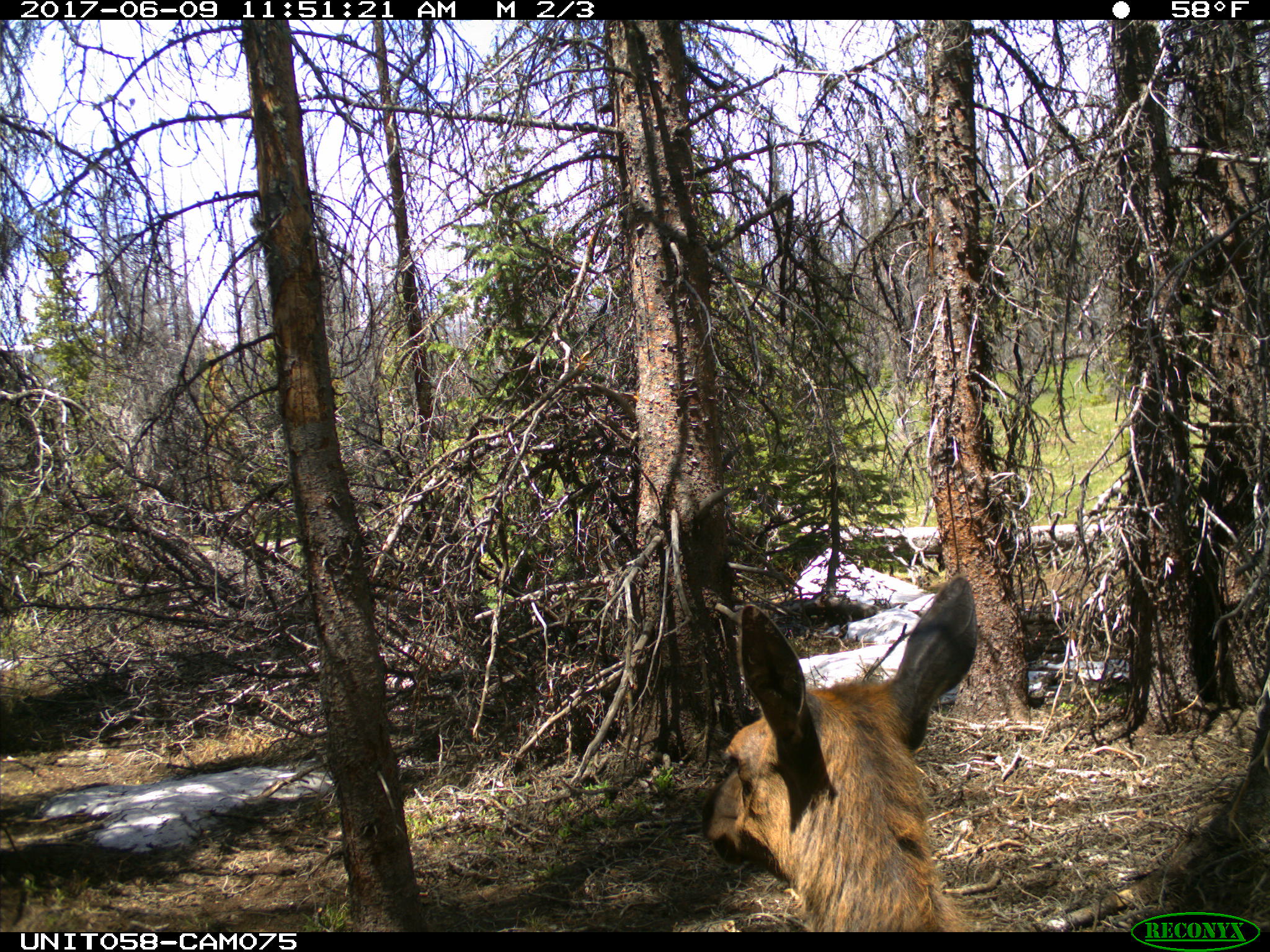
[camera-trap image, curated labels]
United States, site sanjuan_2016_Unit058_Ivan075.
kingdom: Animalia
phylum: Chordata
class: Mammalia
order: Artiodactyla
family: Cervidae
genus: Cervus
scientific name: Cervus elaphus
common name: red deer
Cervus elaphus (red deer).